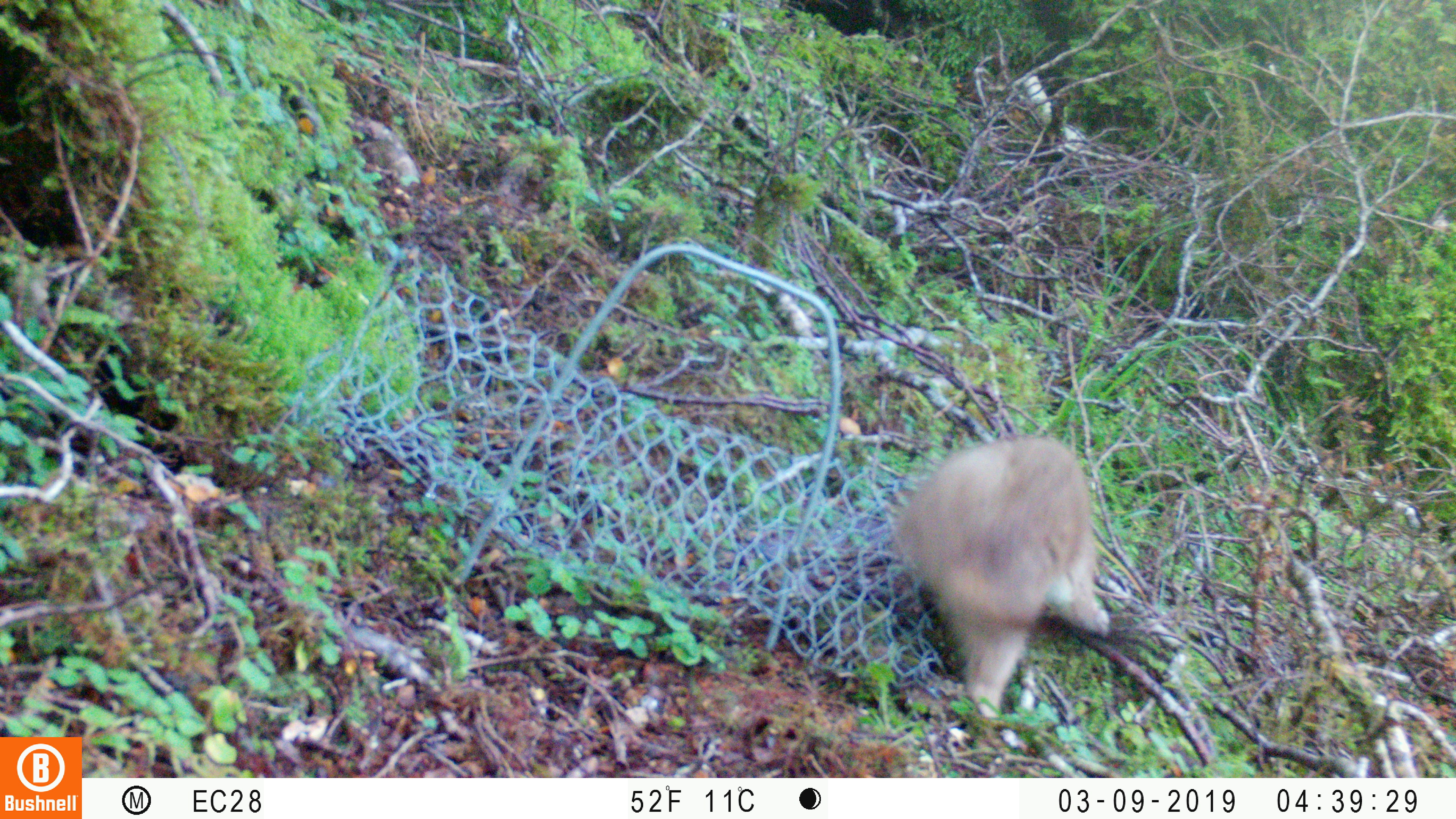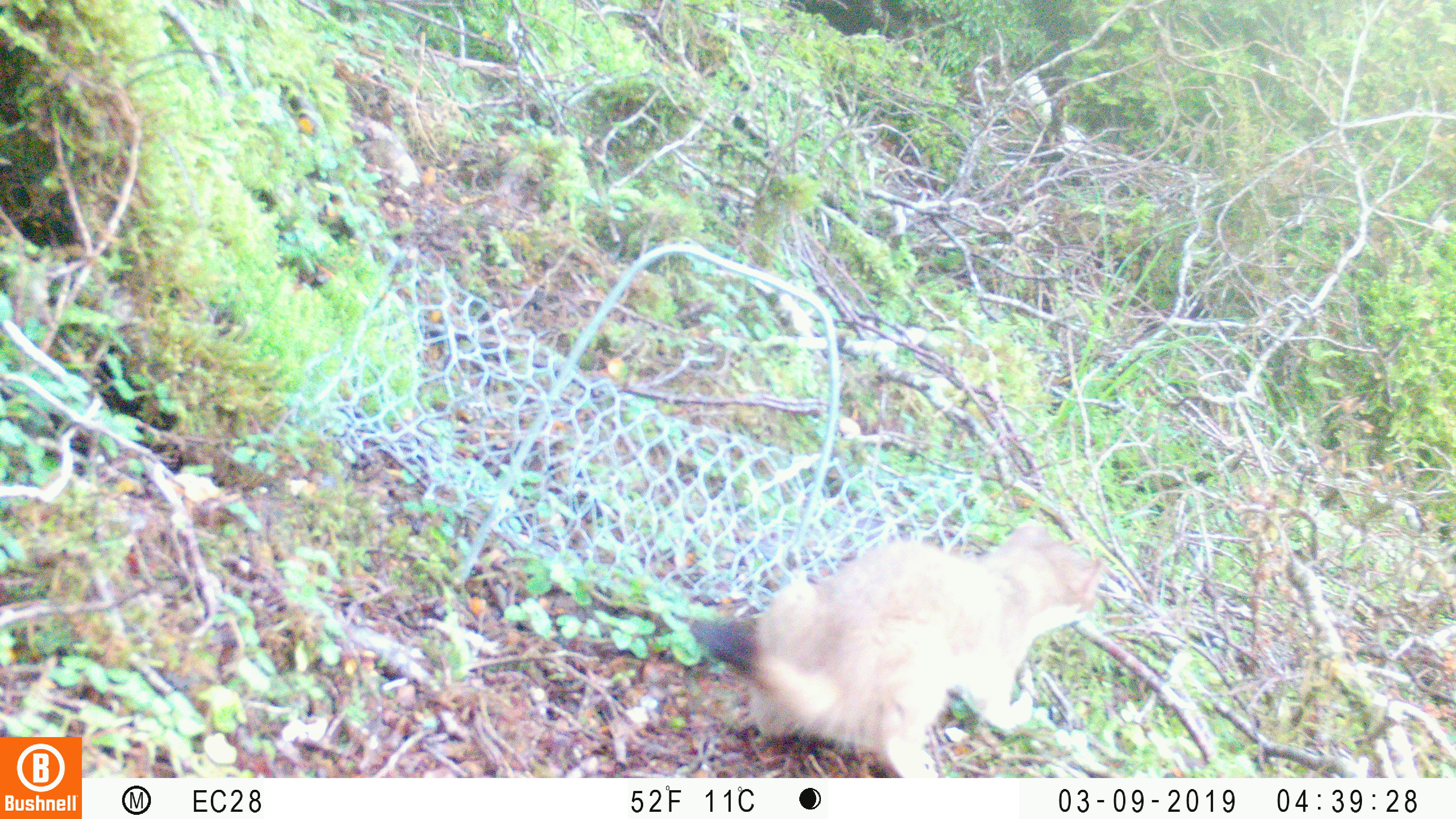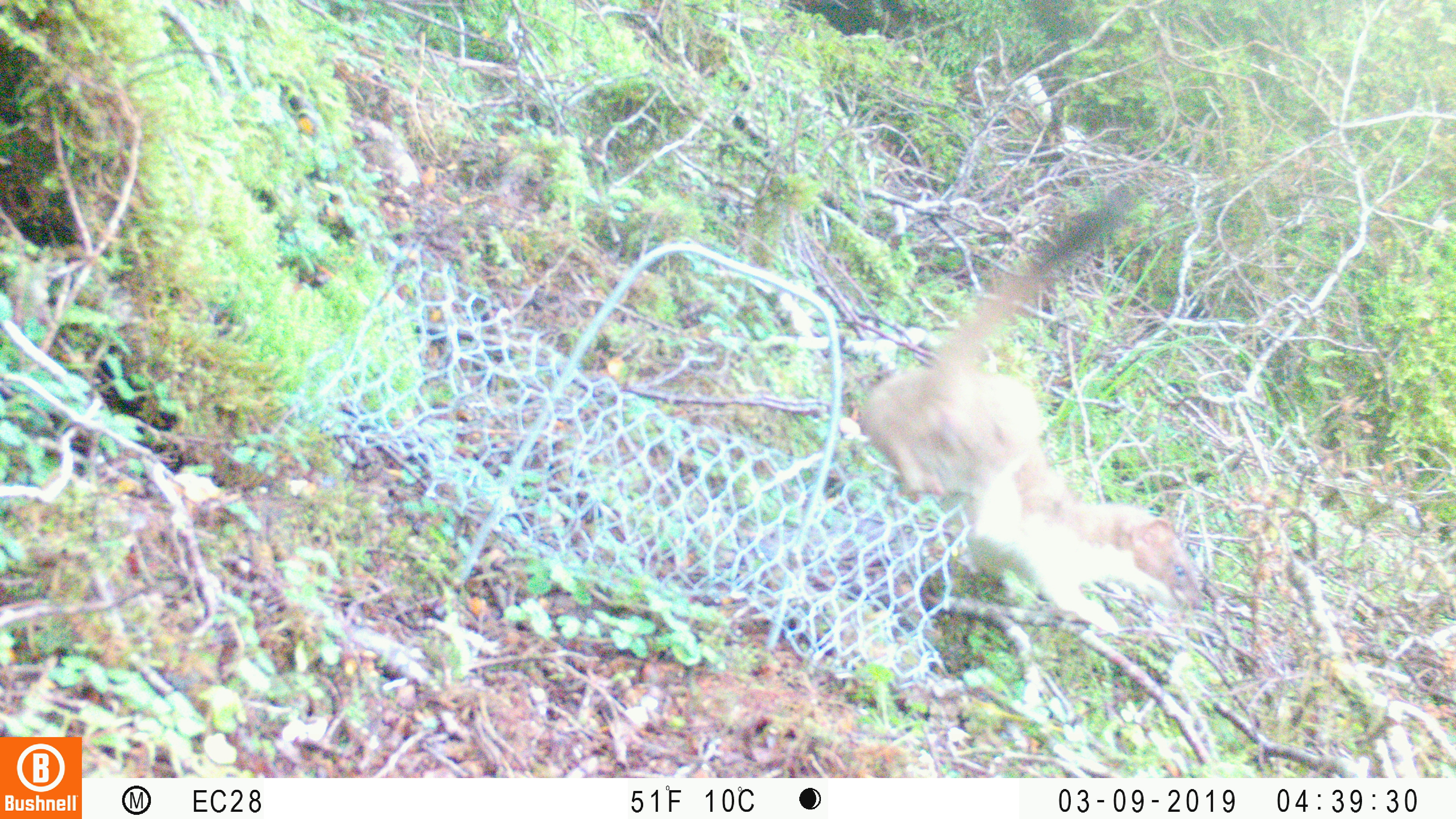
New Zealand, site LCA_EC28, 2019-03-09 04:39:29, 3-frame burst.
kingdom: Animalia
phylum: Chordata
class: Mammalia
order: Carnivora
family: Mustelidae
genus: Mustela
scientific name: Mustela erminea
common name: stoat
Stoat (Mustela erminea).